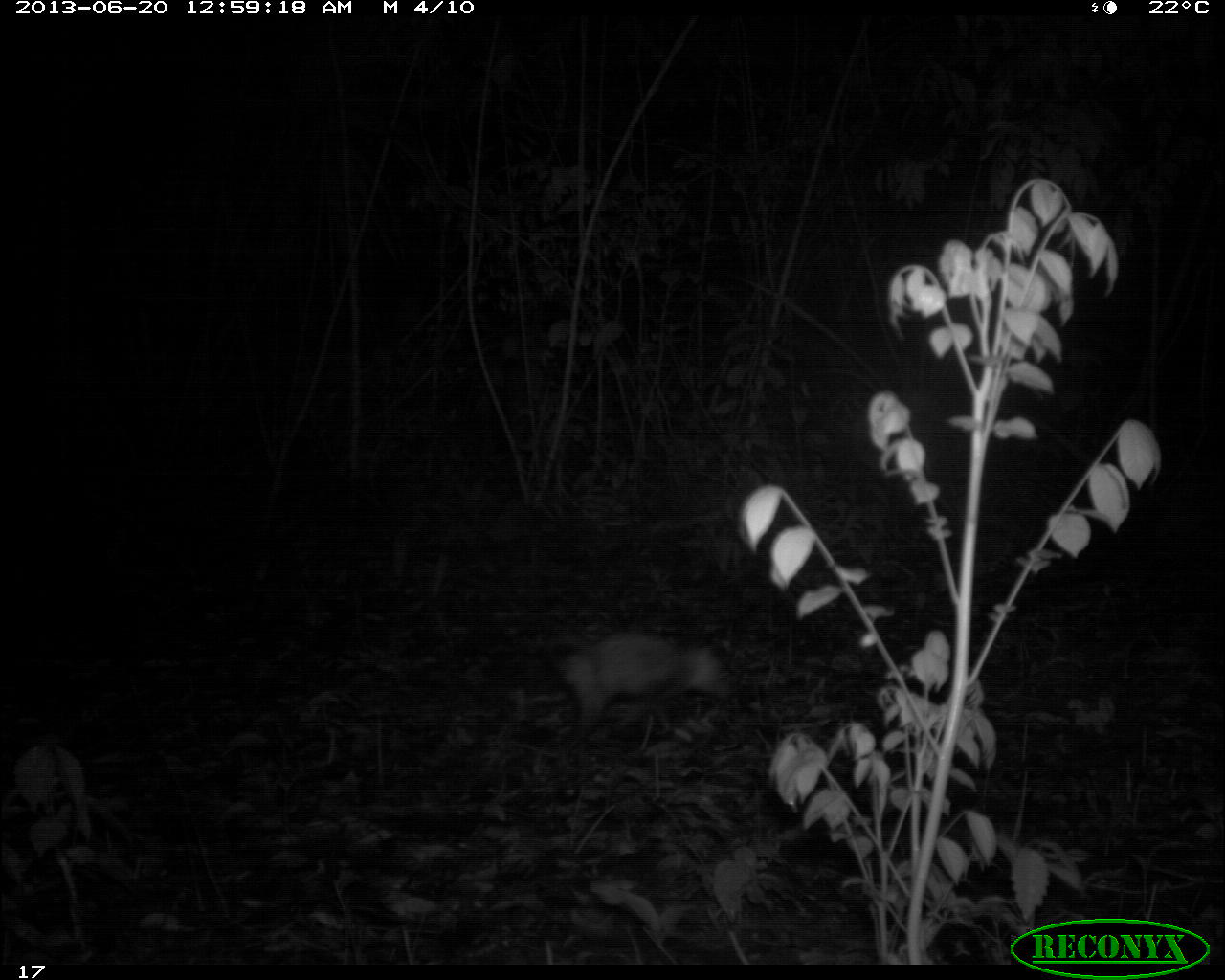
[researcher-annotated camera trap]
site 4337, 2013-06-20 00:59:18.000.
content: unidentified animal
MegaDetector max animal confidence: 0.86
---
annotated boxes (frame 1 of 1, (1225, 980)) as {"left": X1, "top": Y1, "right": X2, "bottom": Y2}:
unknown: {"left": 549, "top": 632, "right": 733, "bottom": 747}